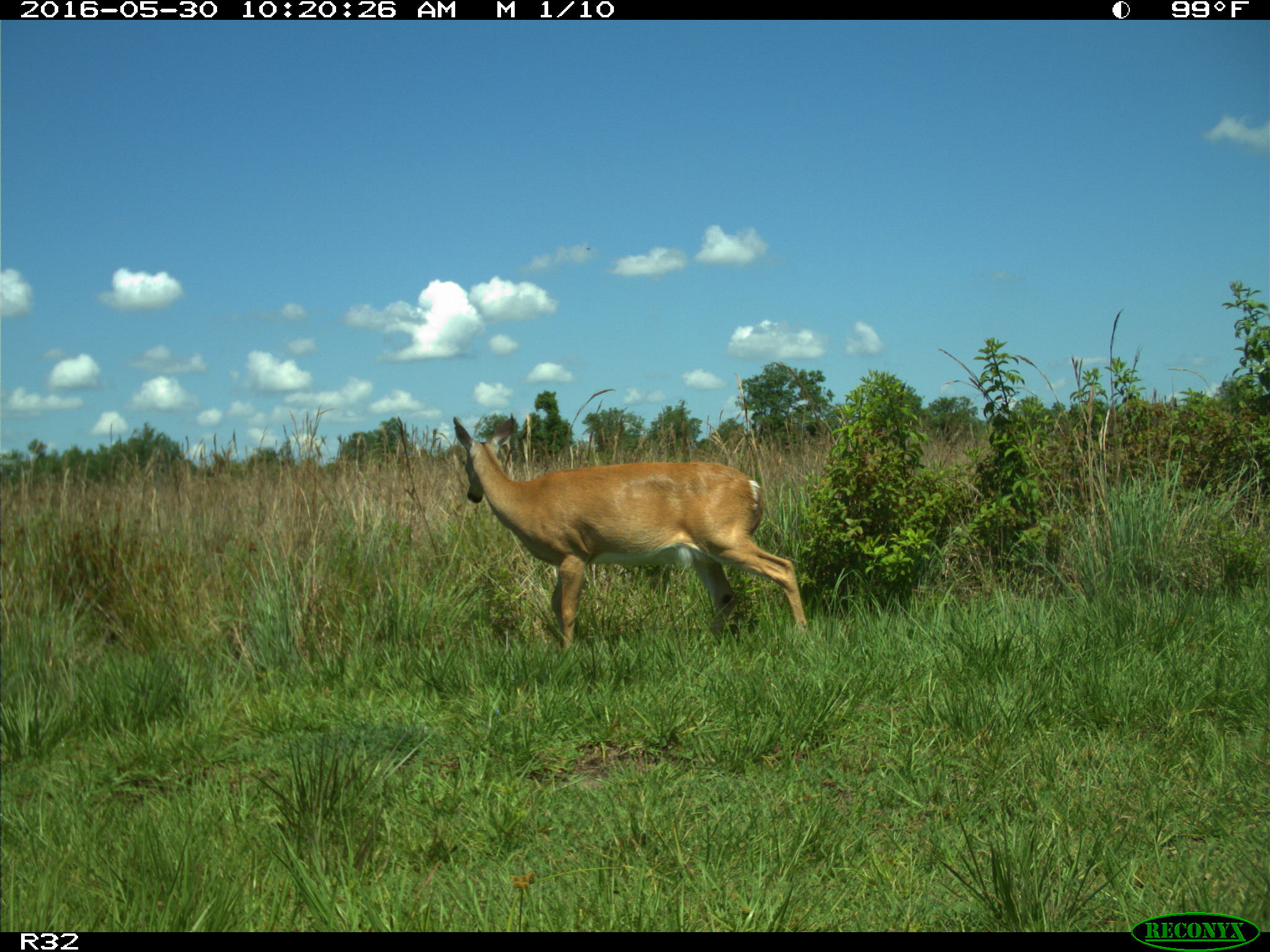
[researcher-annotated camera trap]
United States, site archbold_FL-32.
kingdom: Animalia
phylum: Chordata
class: Mammalia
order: Artiodactyla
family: Cervidae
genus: Odocoileus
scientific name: Odocoileus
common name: deer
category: unidentified deer